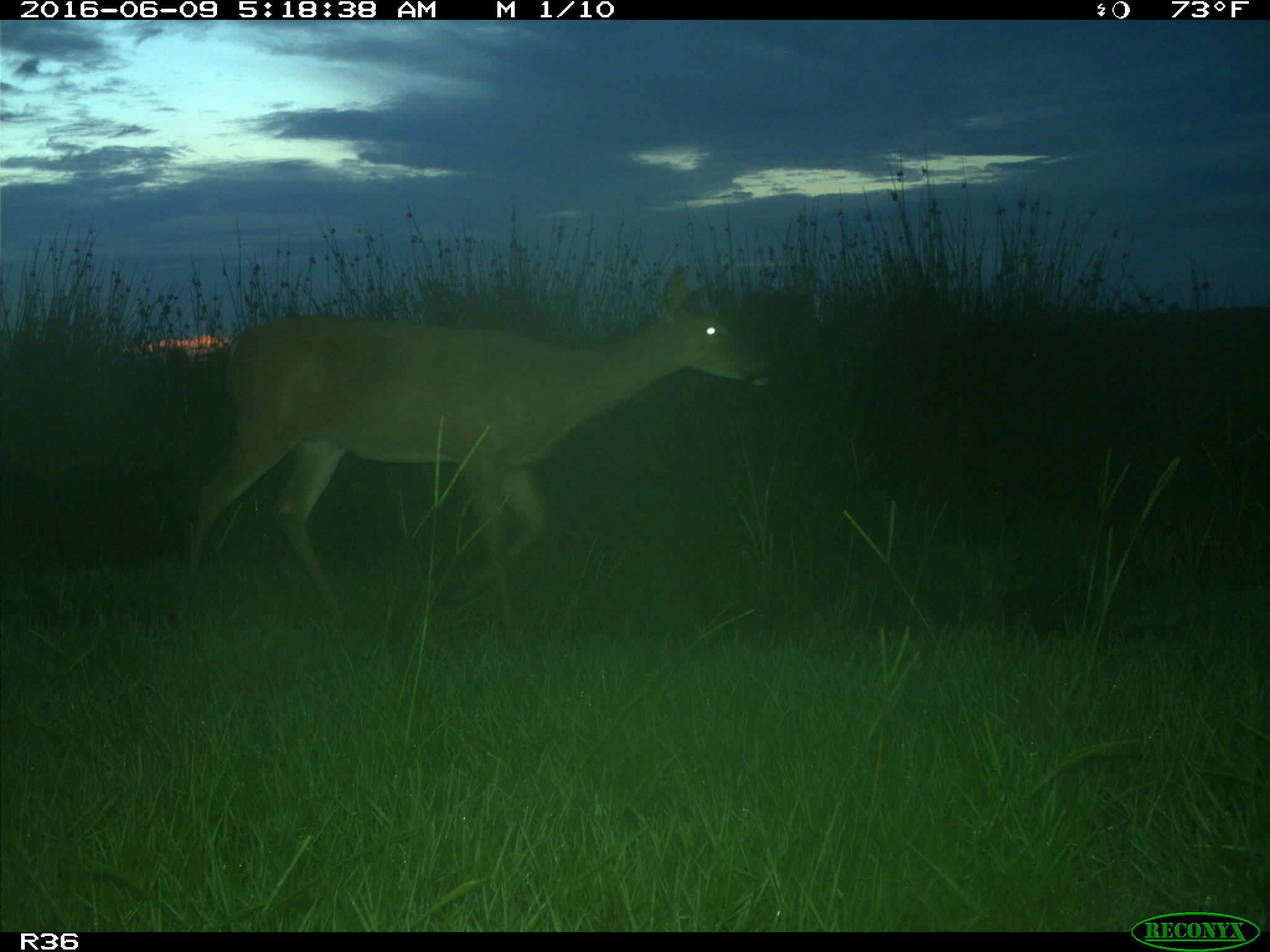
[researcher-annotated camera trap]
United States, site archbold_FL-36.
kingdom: Animalia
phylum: Chordata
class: Mammalia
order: Artiodactyla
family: Cervidae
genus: Odocoileus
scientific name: Odocoileus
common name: deer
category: unidentified deer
Unidentified deer (deer) (Odocoileus).